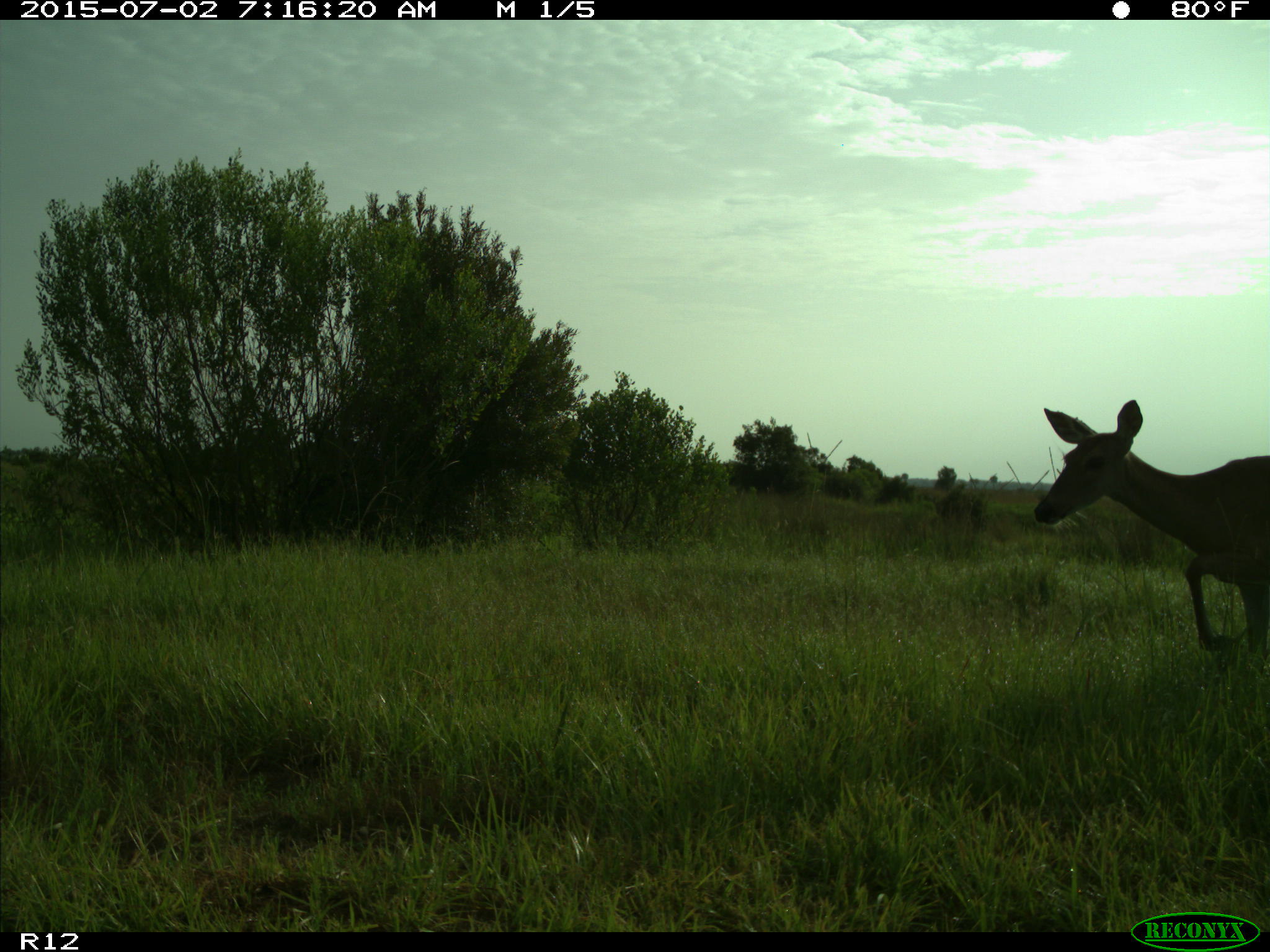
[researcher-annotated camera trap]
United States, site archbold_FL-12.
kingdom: Animalia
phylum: Chordata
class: Mammalia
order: Artiodactyla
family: Cervidae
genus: Odocoileus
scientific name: Odocoileus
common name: deer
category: unidentified deer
Unidentified deer (deer) (Odocoileus).